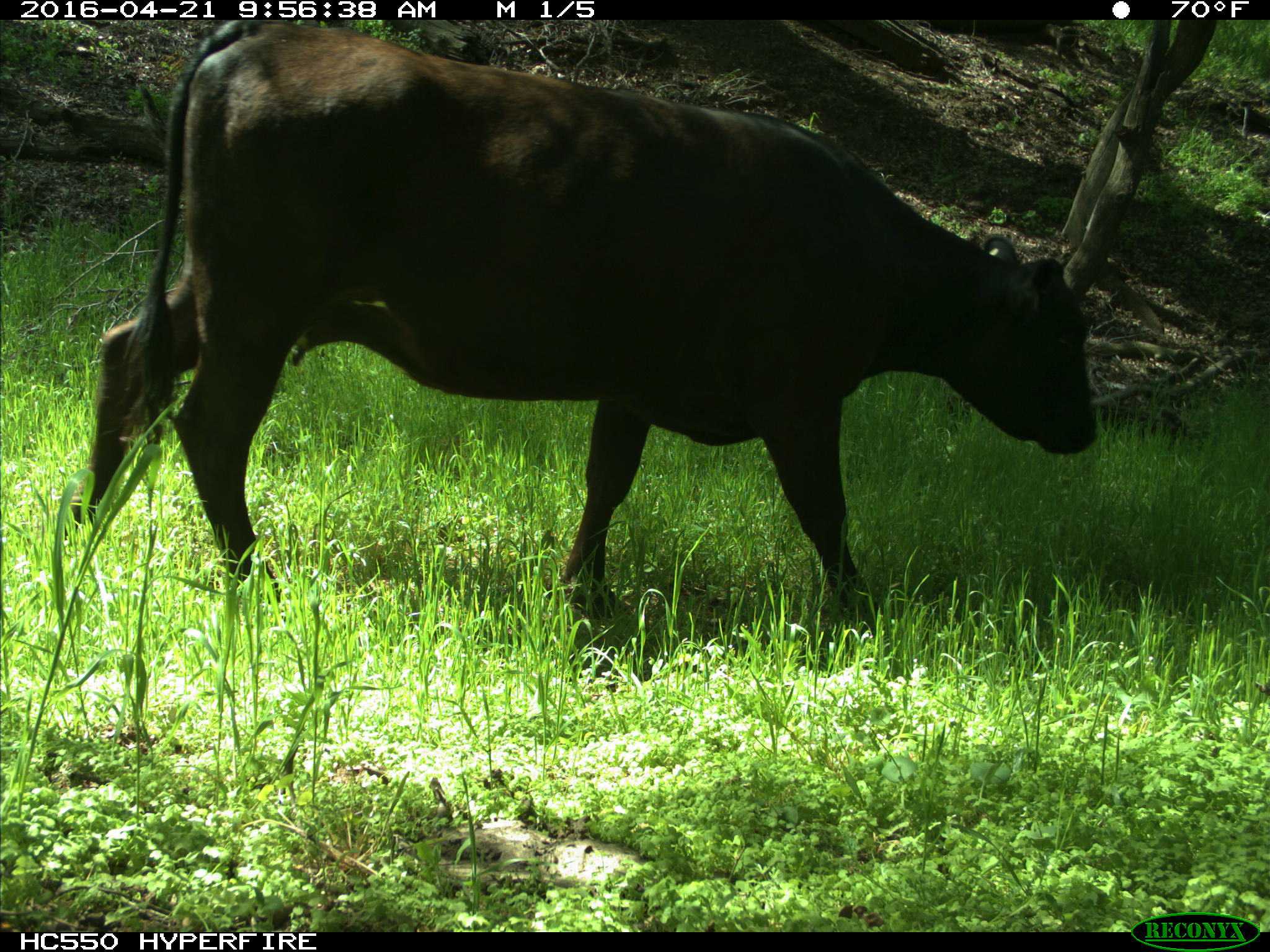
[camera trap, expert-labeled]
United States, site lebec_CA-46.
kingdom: Animalia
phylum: Chordata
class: Mammalia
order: Artiodactyla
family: Bovidae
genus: Bos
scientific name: Bos taurus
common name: domestic cow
Bos taurus (domestic cow).